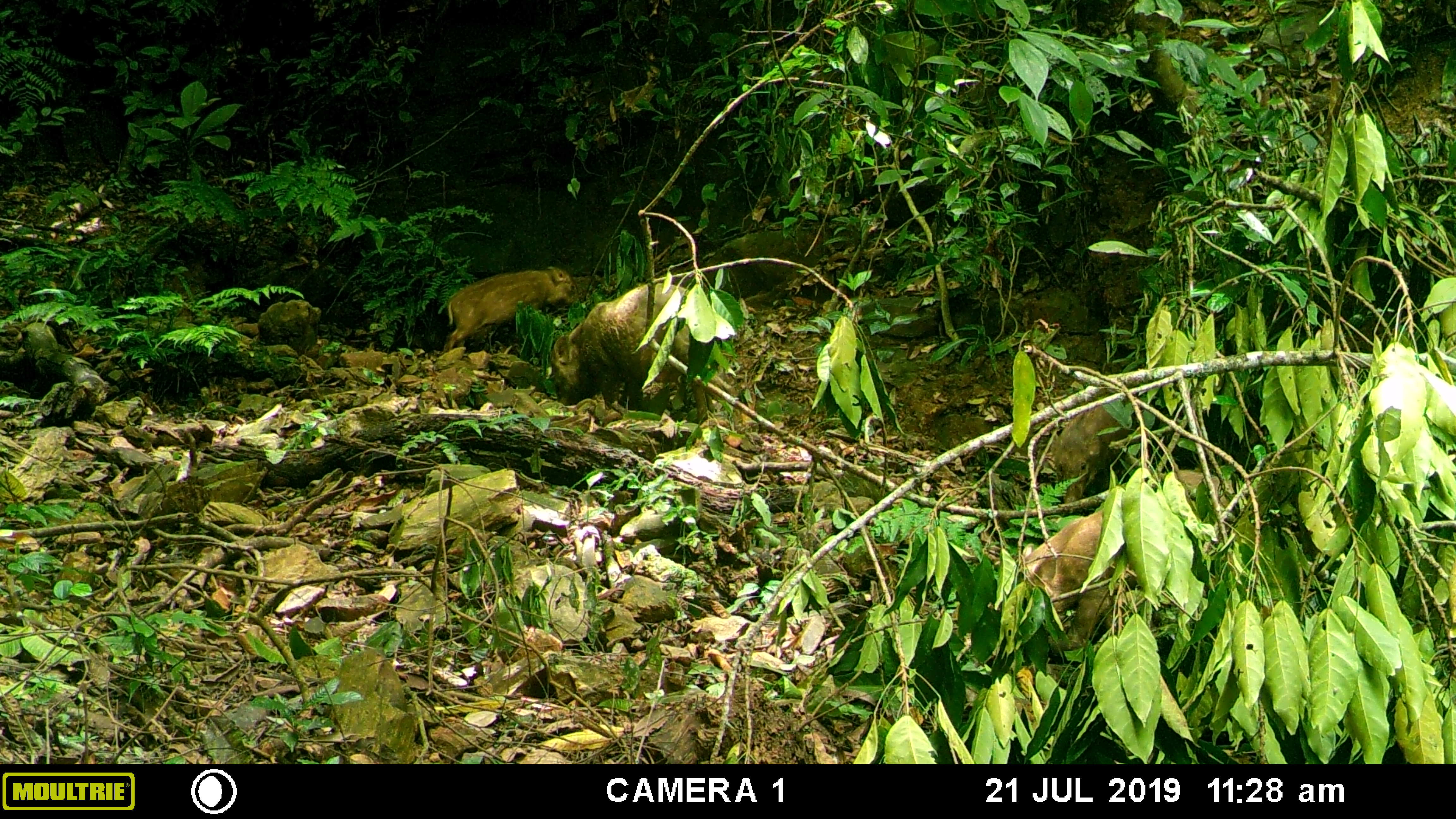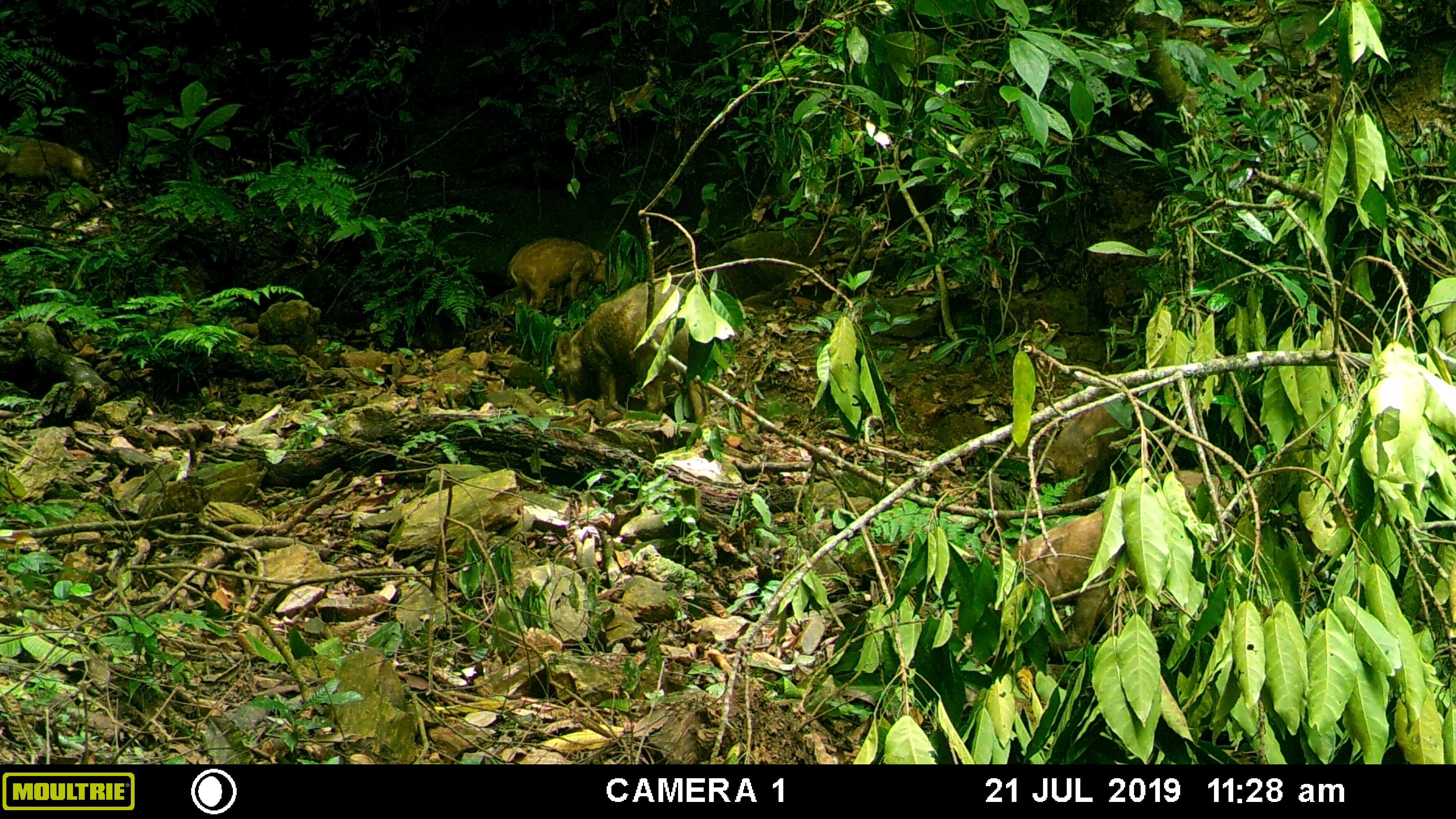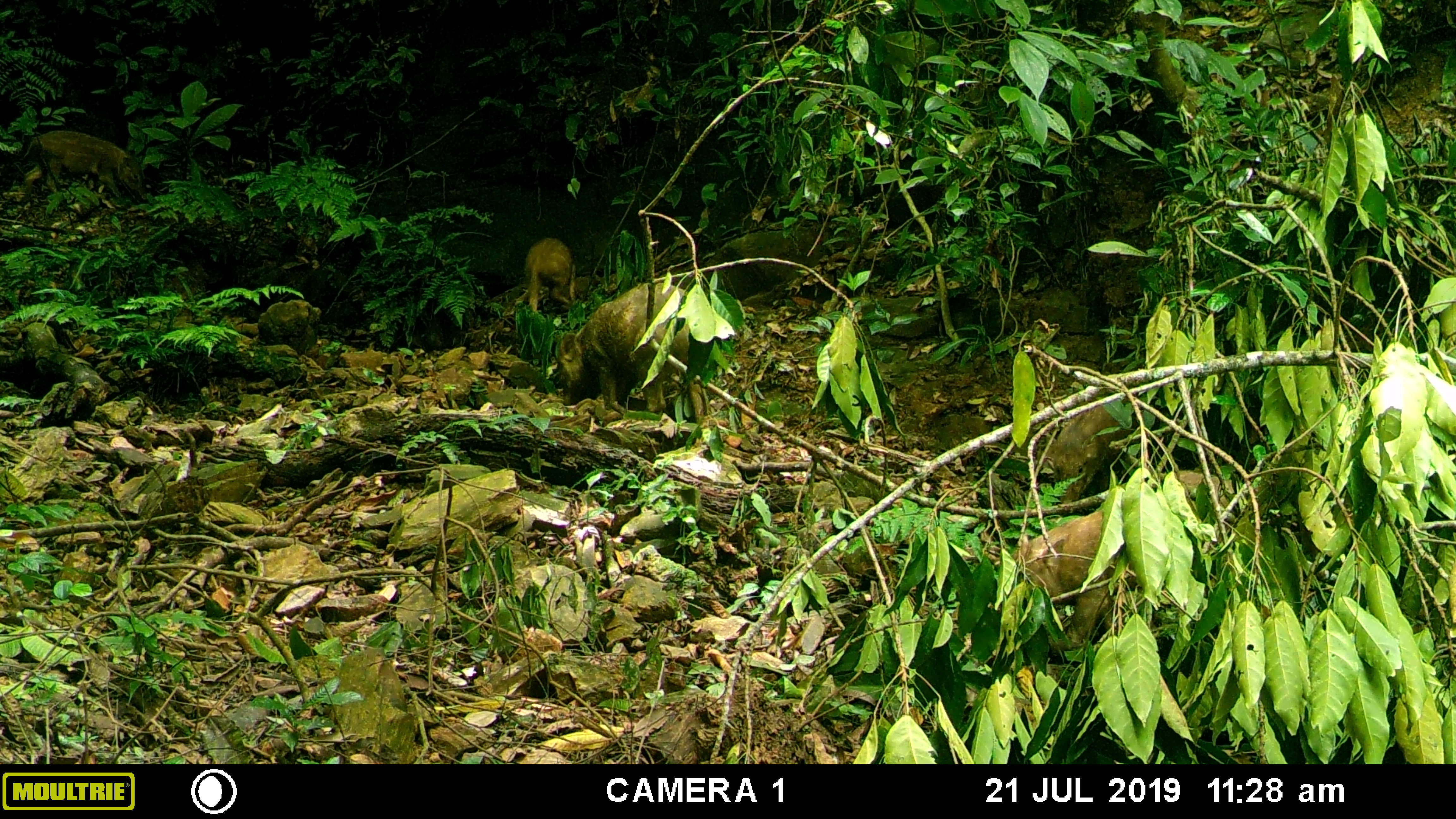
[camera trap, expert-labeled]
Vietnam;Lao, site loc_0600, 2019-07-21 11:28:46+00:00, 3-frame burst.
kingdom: Animalia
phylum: Chordata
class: Mammalia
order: Artiodactyla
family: Suidae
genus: Sus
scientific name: Sus scrofa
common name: eurasian wild pig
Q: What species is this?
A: Eurasian wild pig (Sus scrofa).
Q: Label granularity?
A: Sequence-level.